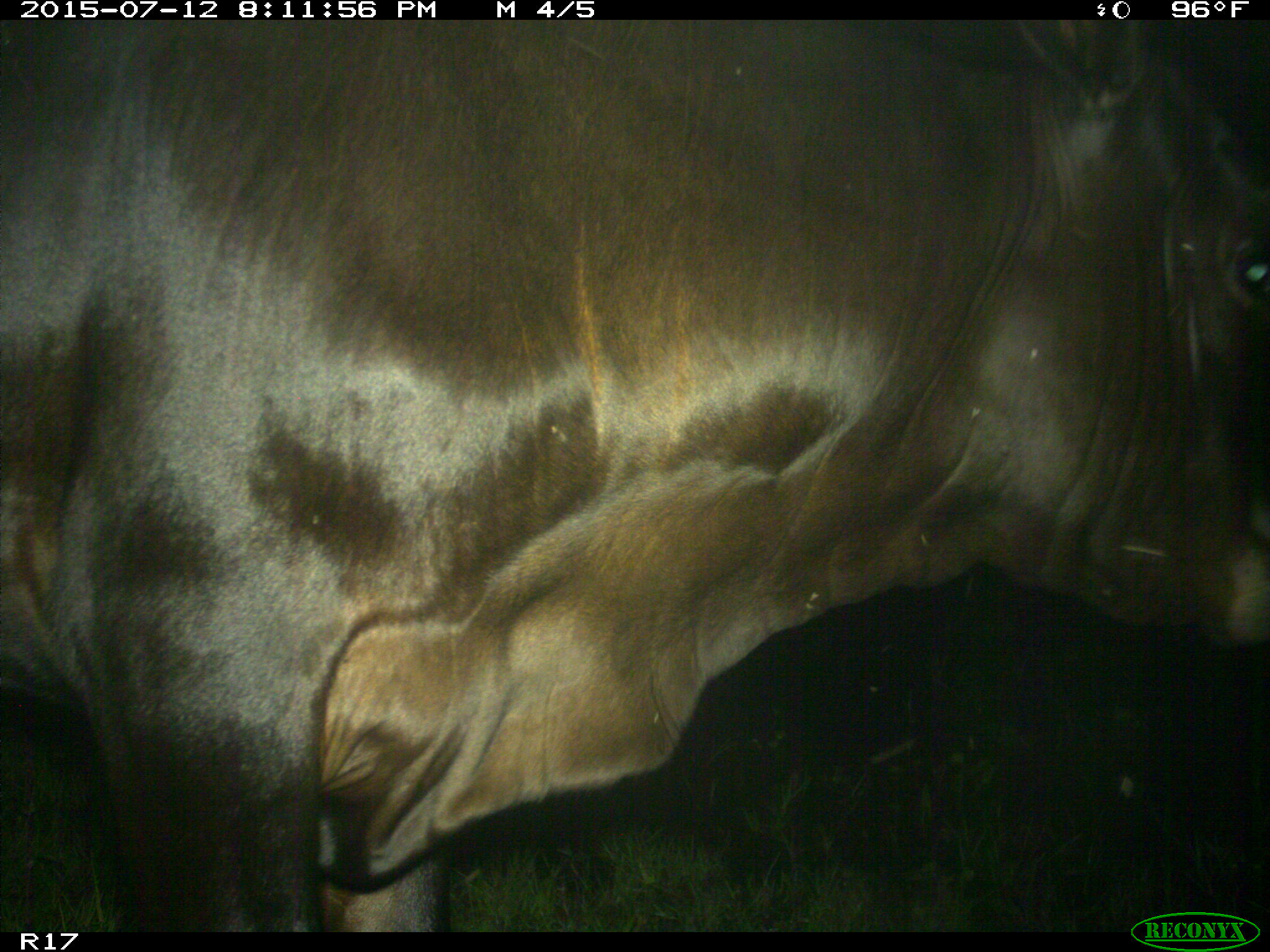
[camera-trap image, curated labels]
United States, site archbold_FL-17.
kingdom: Animalia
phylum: Chordata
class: Mammalia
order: Artiodactyla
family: Bovidae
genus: Bos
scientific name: Bos taurus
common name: domestic cow